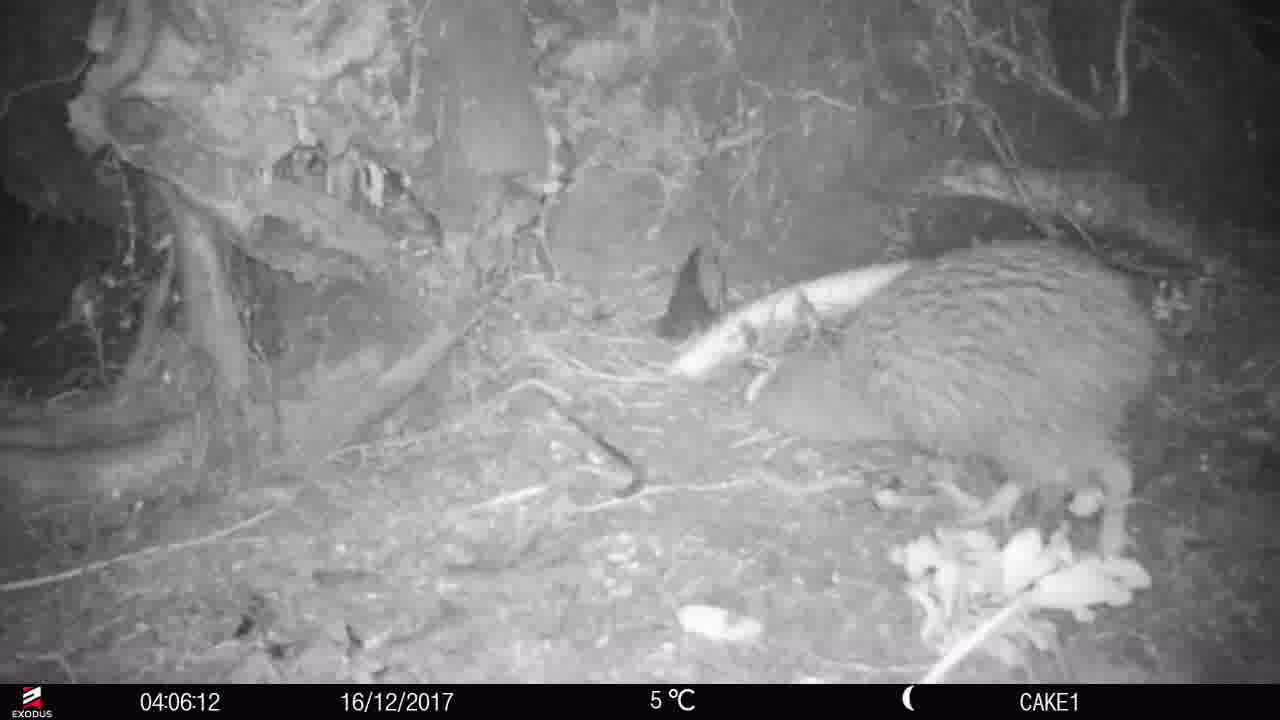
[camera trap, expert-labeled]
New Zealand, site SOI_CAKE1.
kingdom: Animalia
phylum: Chordata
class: Aves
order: Apterygiformes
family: Apterygidae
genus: Apteryx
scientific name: Apteryx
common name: kiwi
Kiwi (Apteryx).